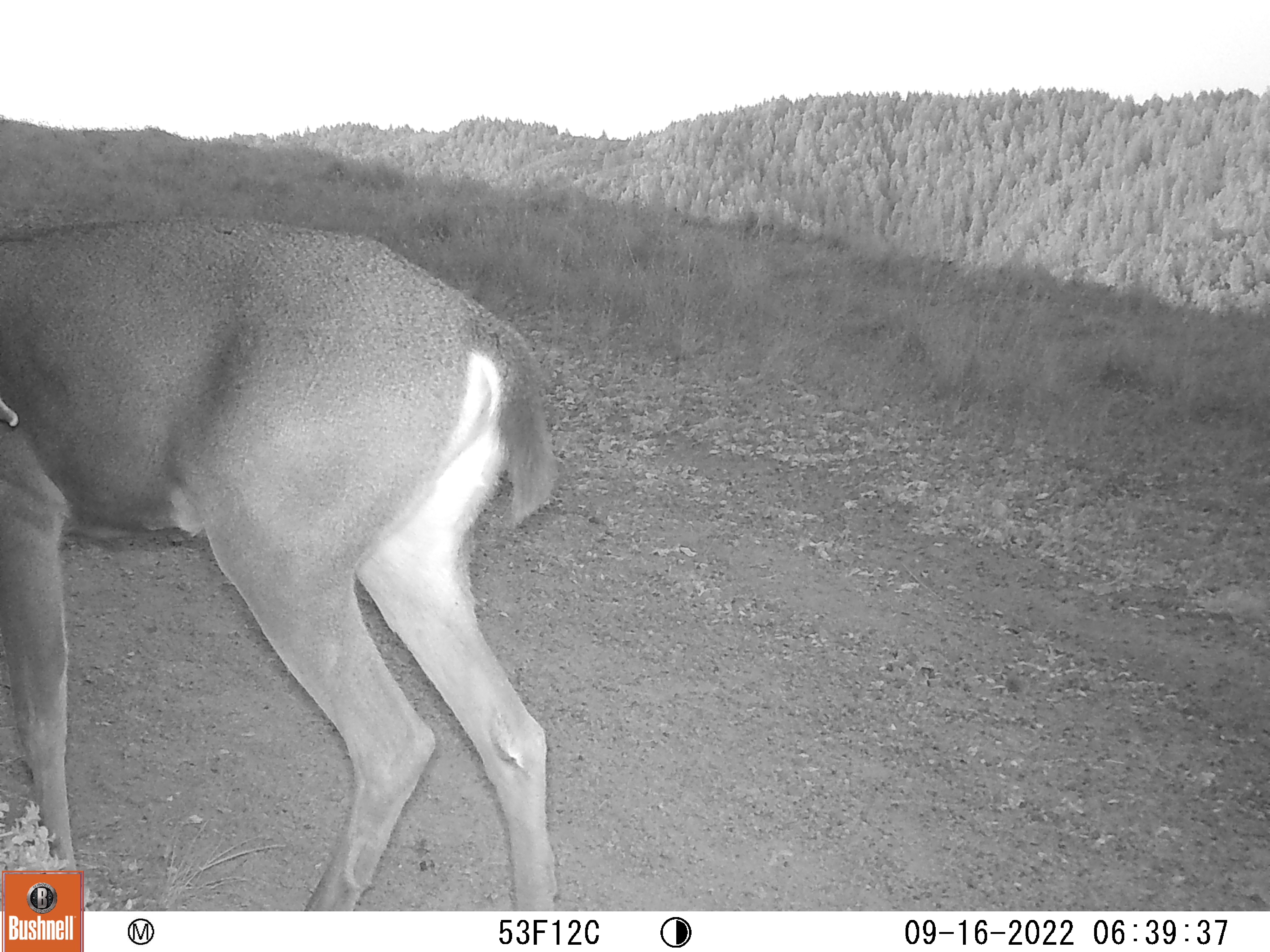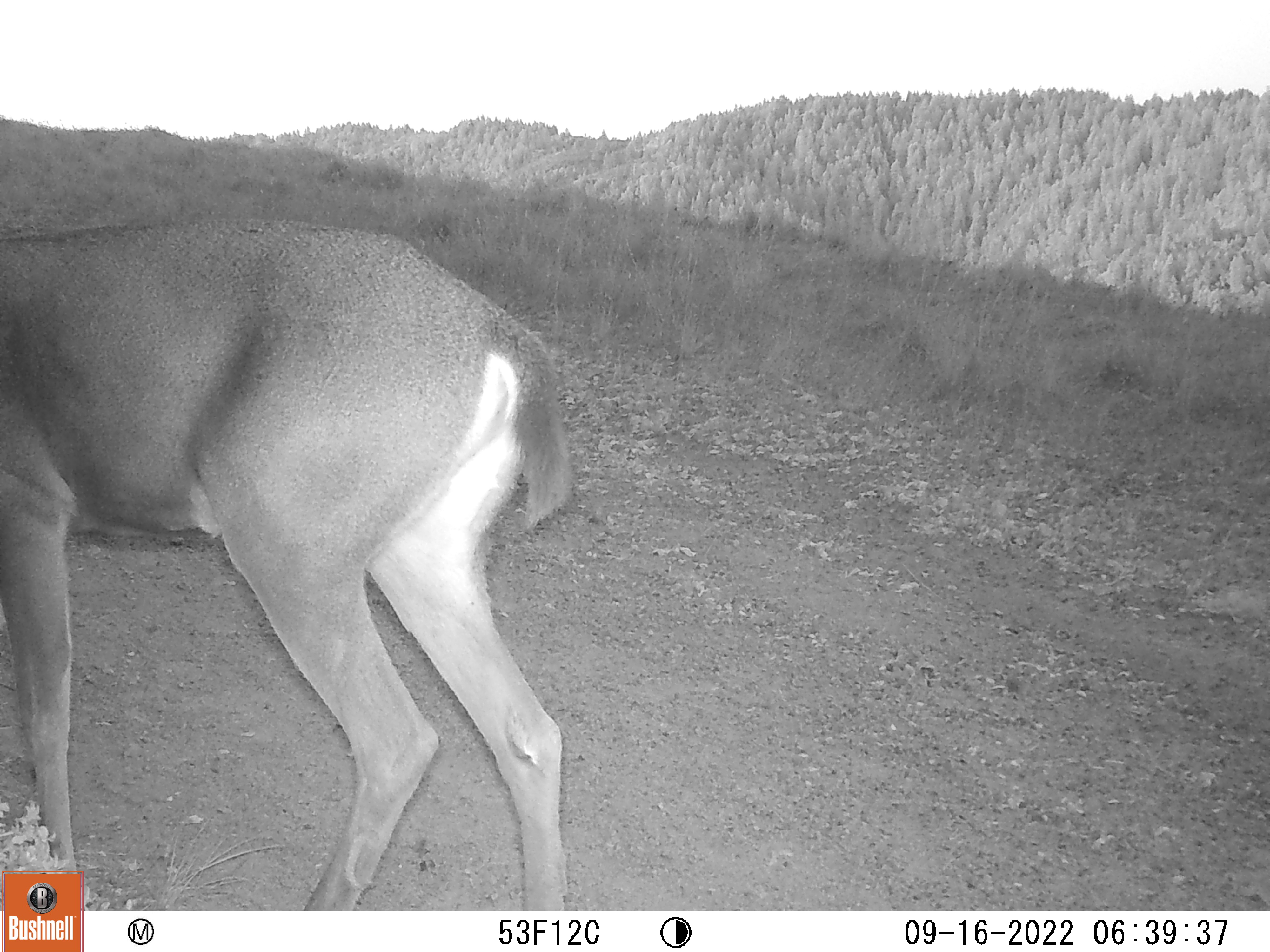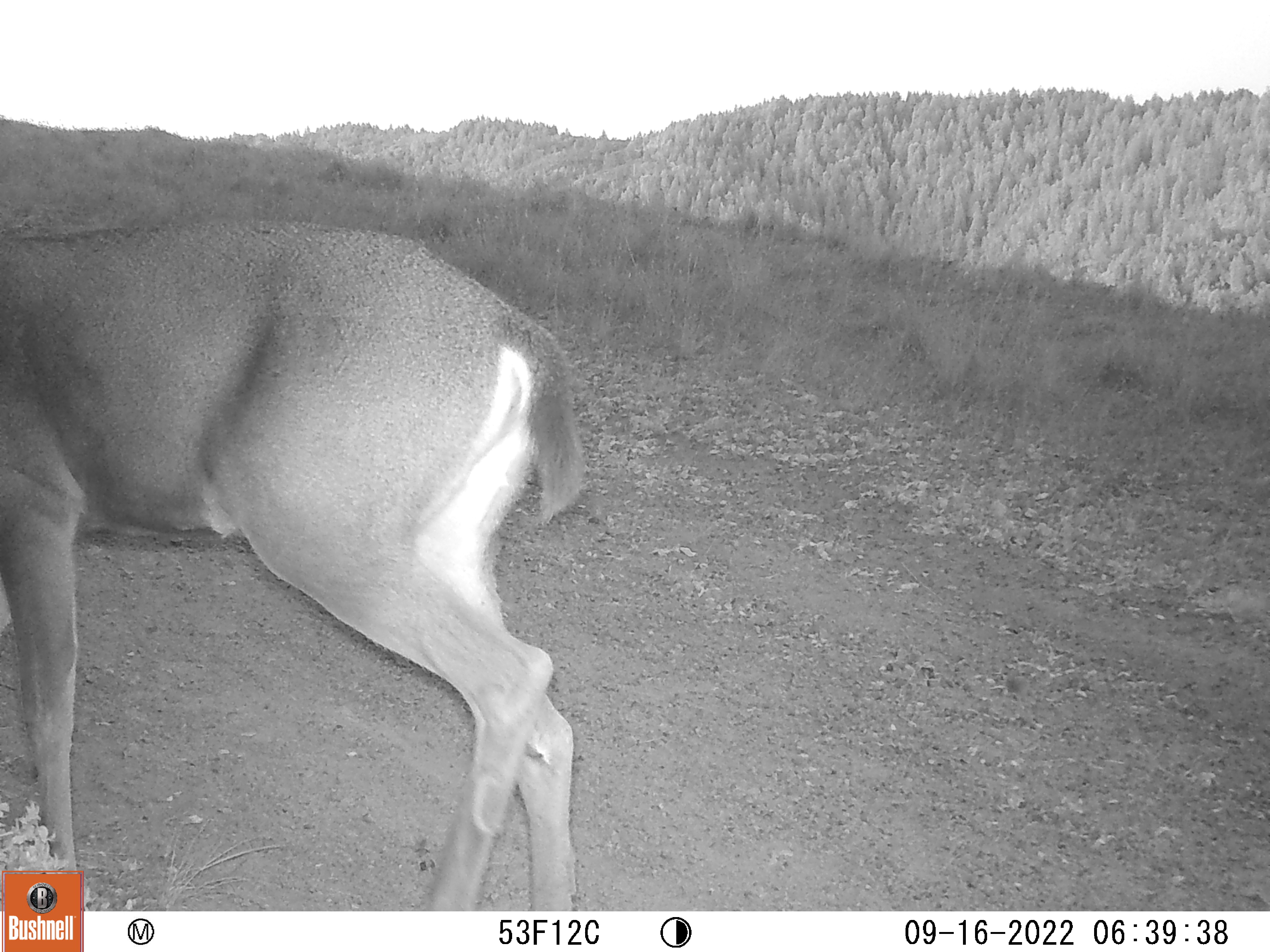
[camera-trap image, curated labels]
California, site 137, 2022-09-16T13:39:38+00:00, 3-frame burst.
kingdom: Animalia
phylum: Chordata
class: Mammalia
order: Artiodactyla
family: Cervidae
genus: Odocoileus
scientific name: Odocoileus hemionus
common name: mule deer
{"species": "mule deer (Odocoileus hemionus)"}